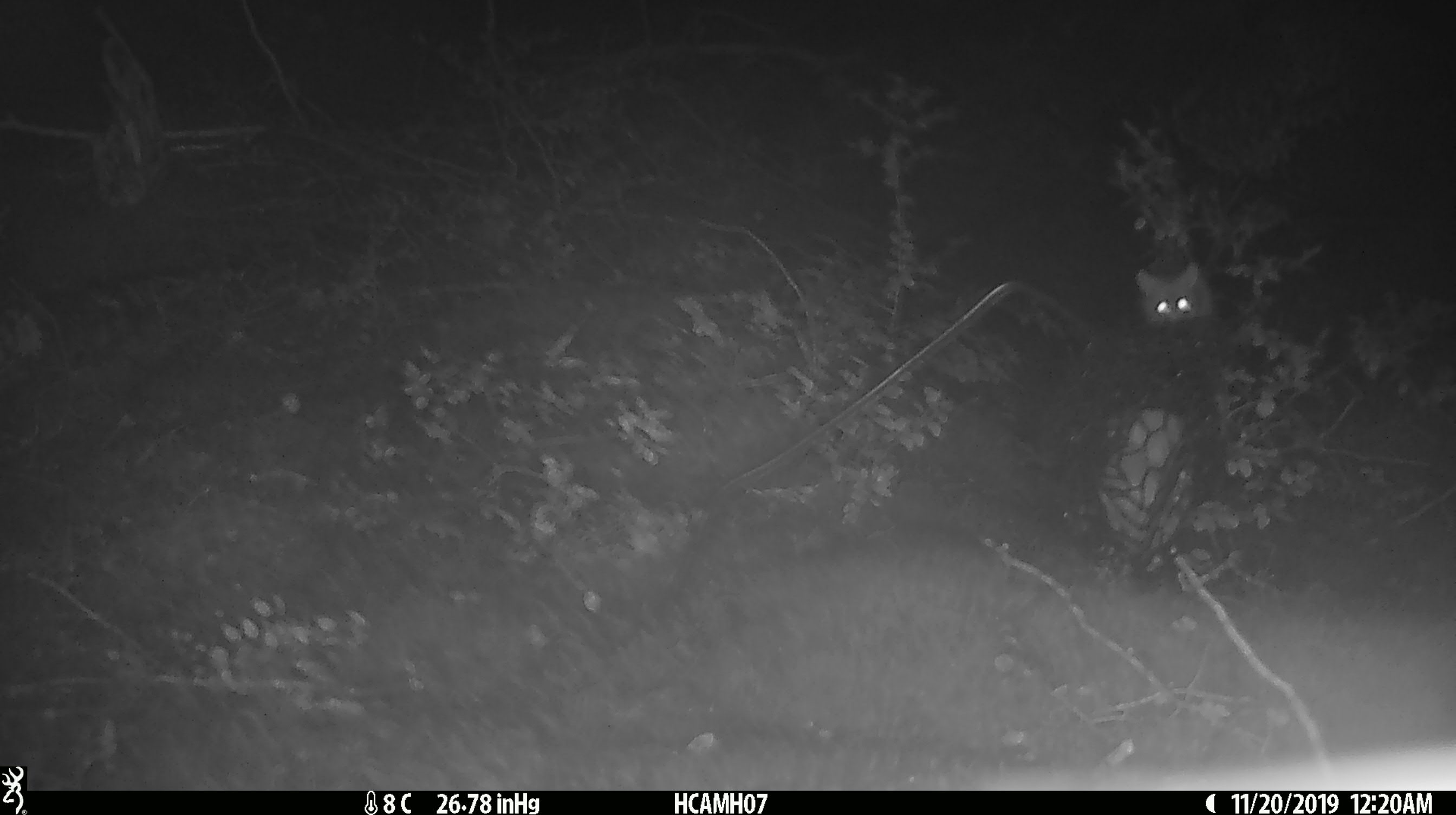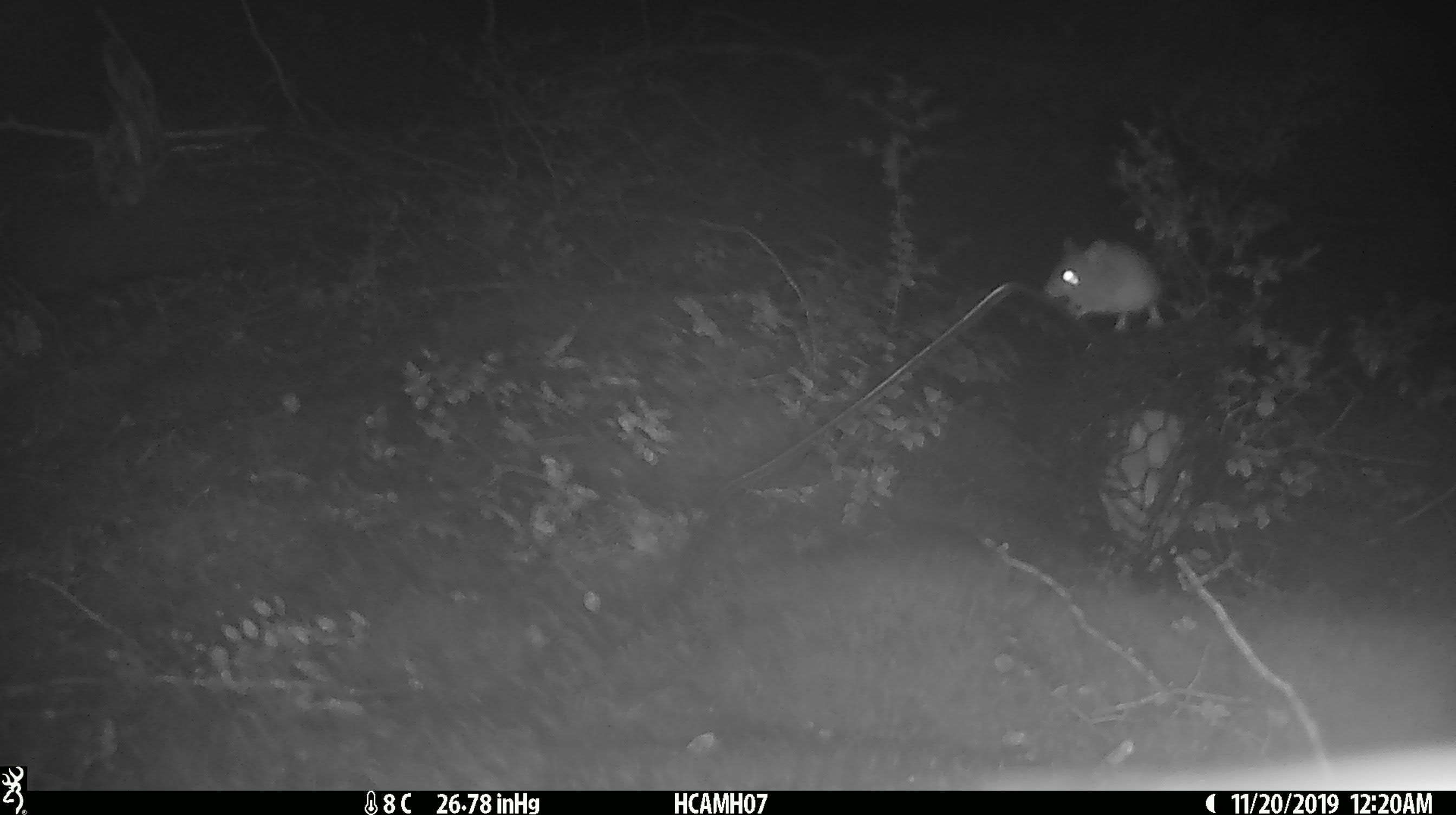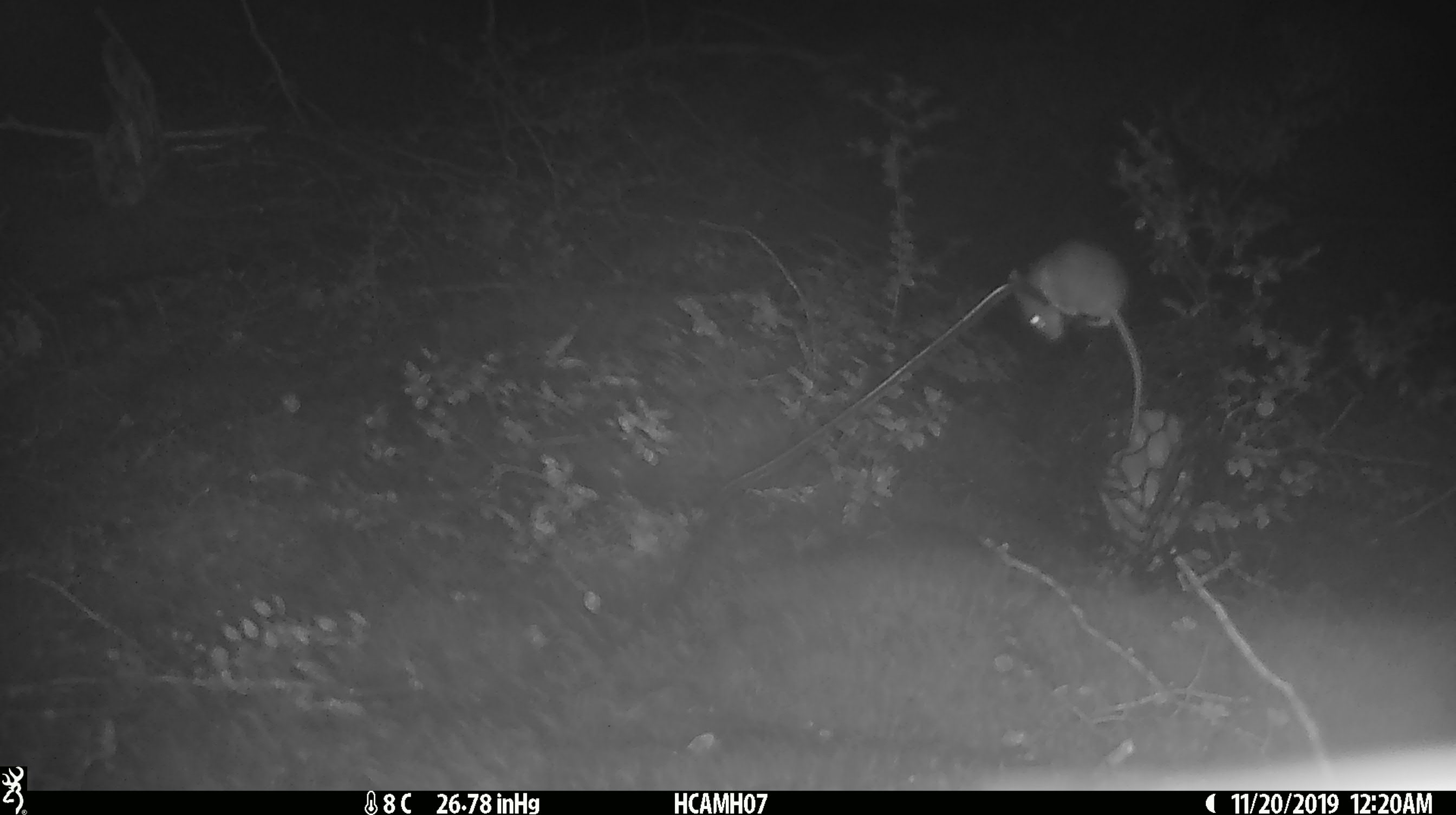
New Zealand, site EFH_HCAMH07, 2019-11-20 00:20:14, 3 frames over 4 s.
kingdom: Animalia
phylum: Chordata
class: Mammalia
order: Rodentia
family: Muridae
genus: Mus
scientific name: Mus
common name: mouse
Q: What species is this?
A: Mouse (Mus).